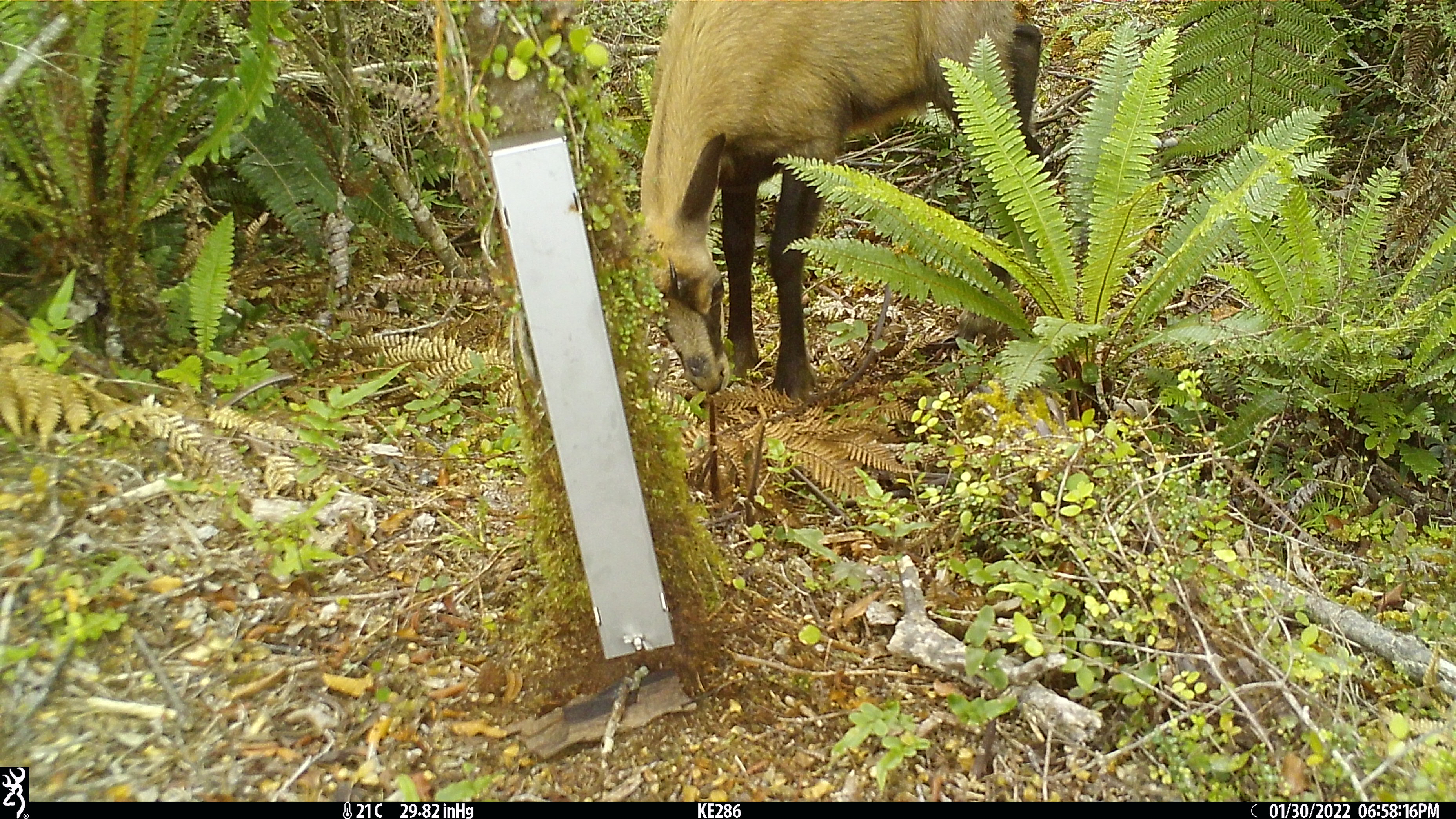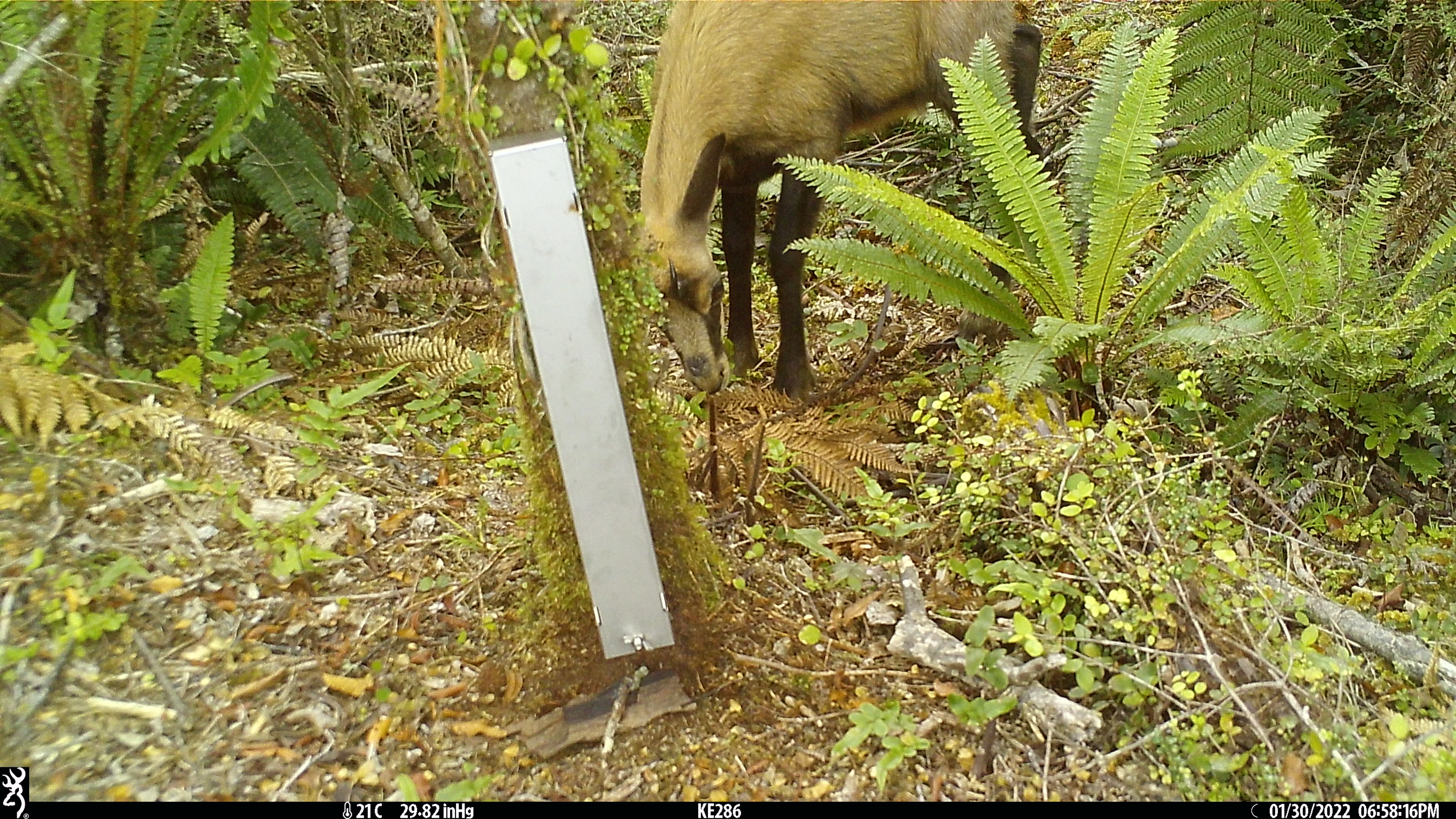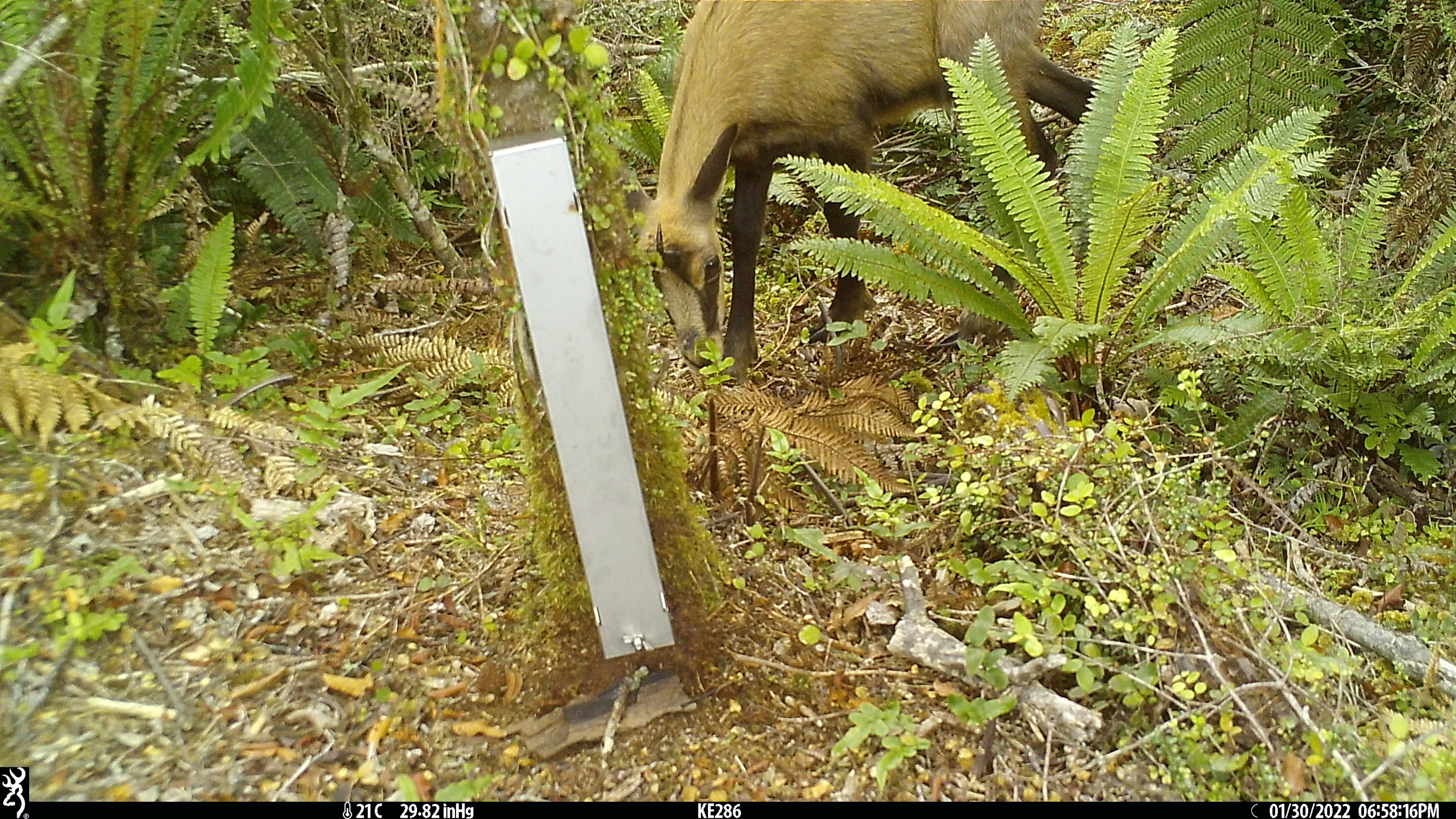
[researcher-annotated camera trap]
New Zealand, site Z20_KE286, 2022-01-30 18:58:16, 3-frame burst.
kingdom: Animalia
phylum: Chordata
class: Mammalia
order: Artiodactyla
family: Bovidae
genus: Rupicapra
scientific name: Rupicapra rupicapra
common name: alpine chamois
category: chamois